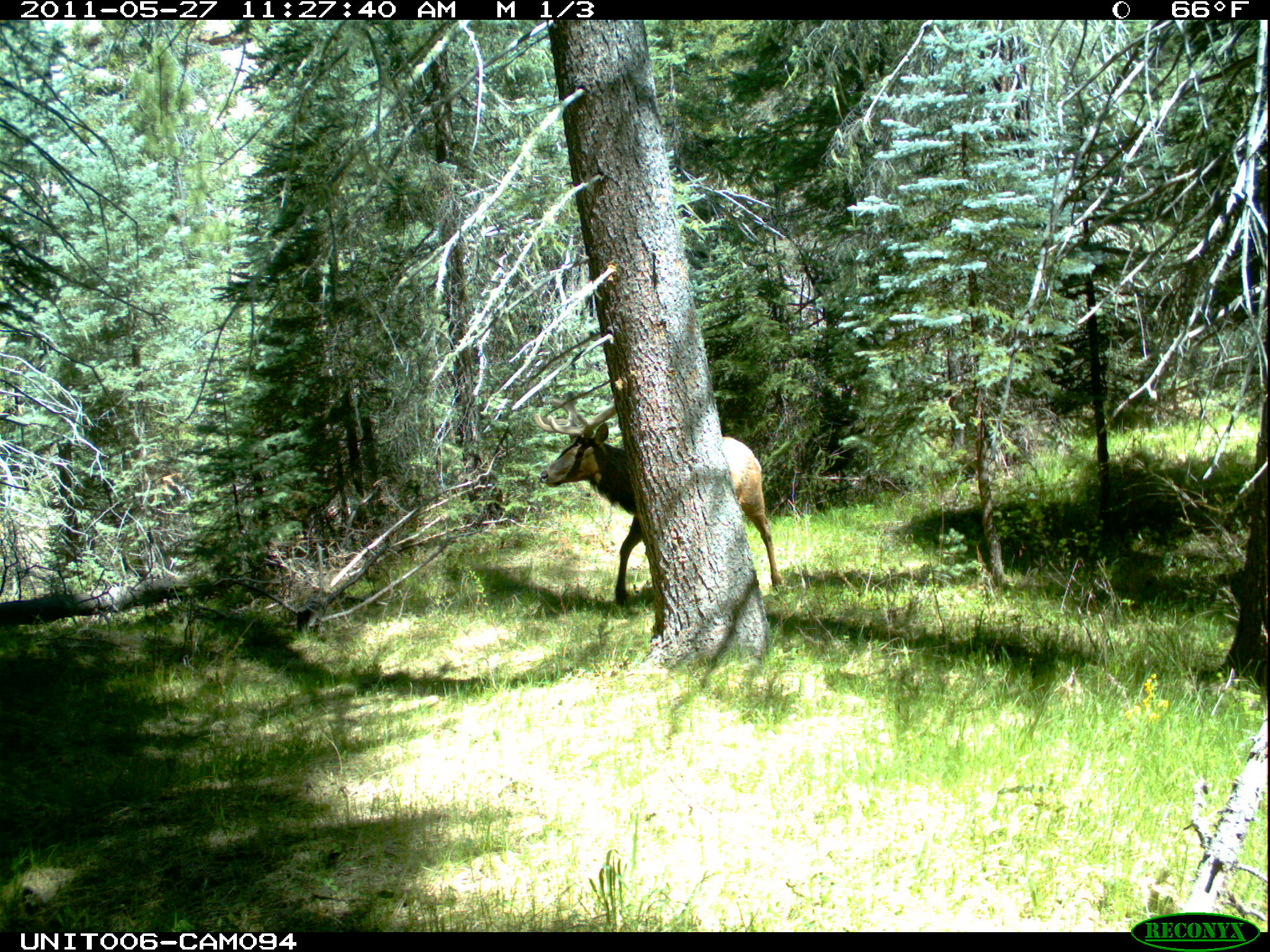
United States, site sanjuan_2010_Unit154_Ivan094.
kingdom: Animalia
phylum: Chordata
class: Mammalia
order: Artiodactyla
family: Cervidae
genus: Cervus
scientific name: Cervus elaphus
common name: red deer